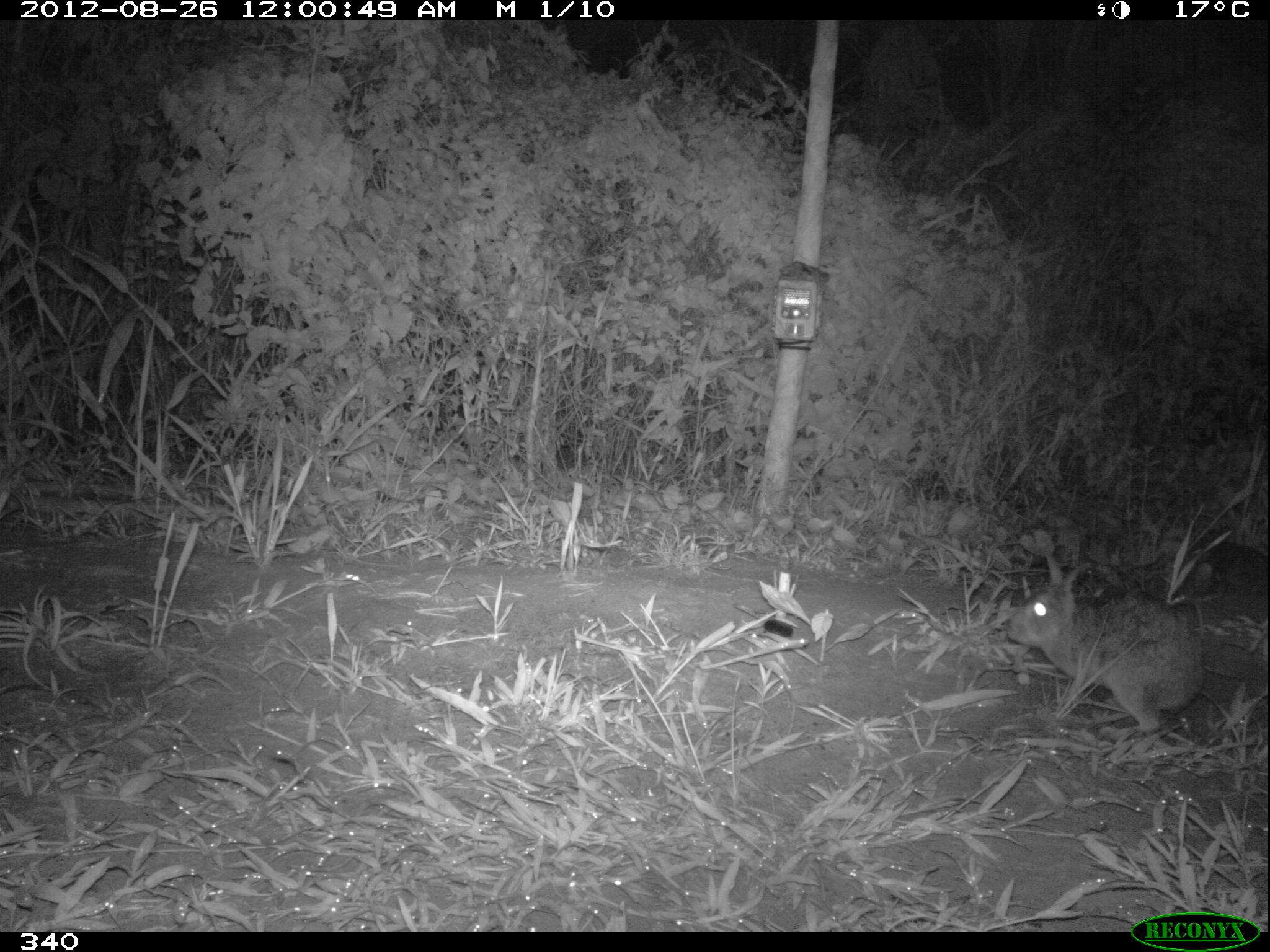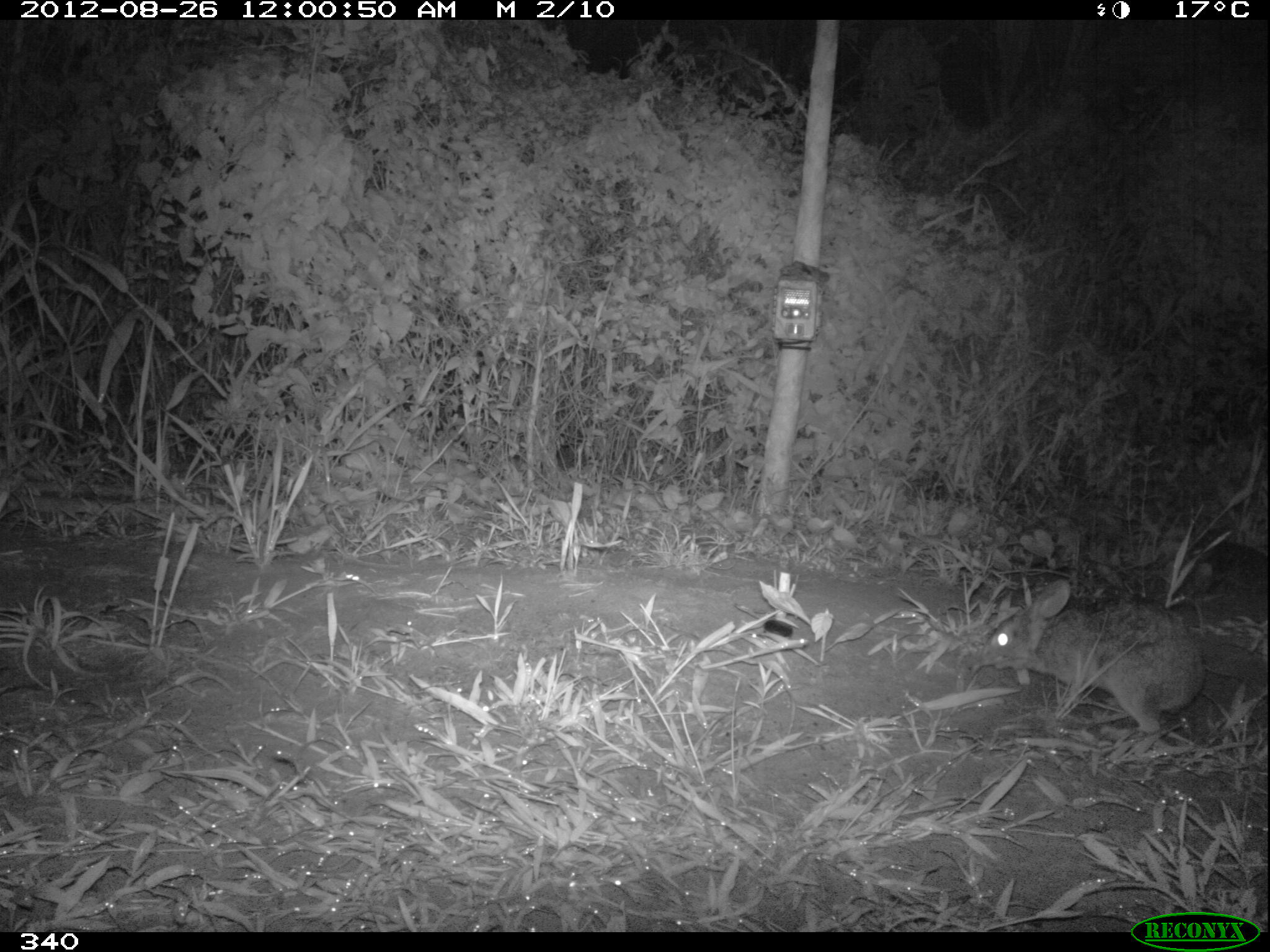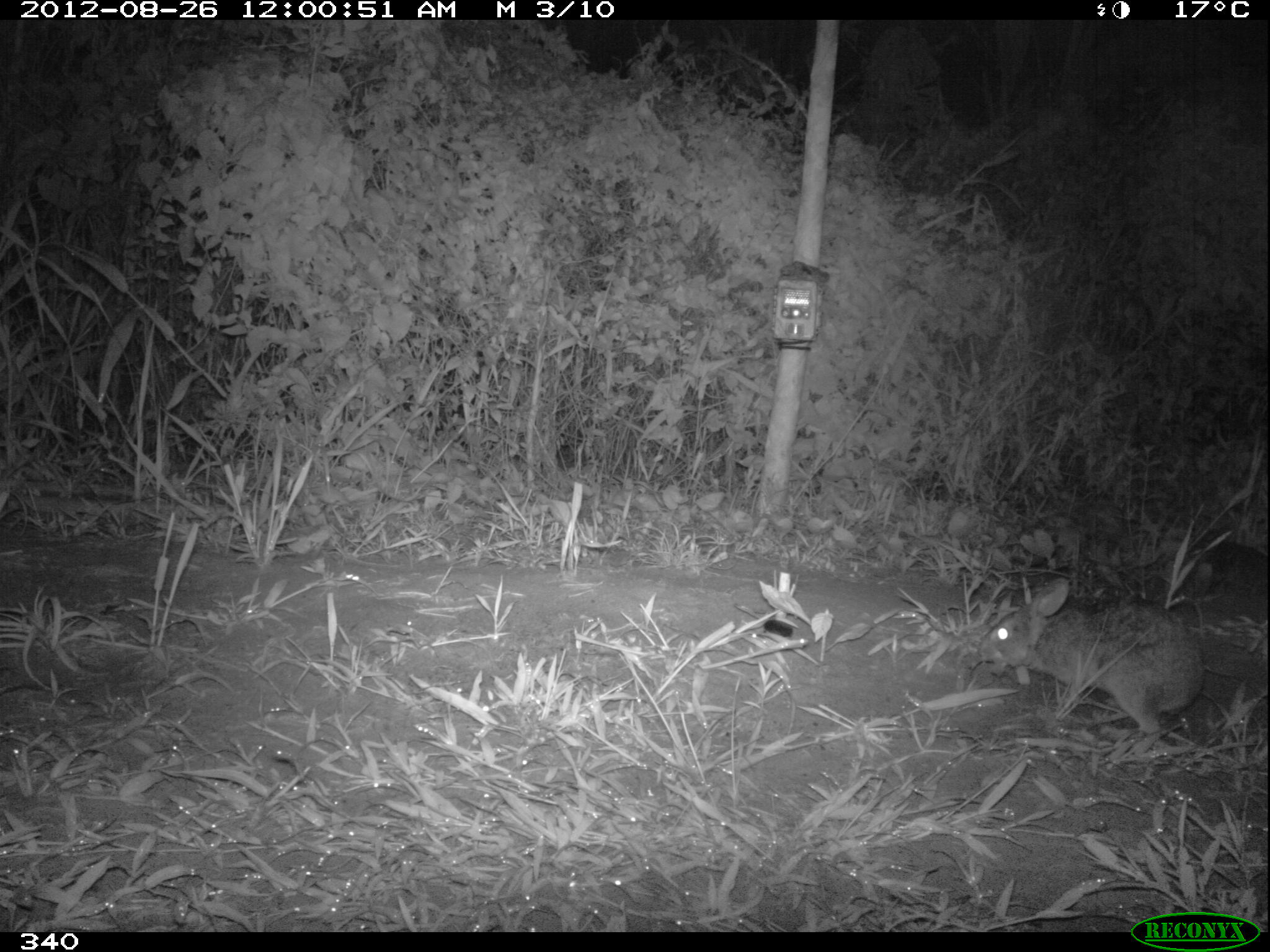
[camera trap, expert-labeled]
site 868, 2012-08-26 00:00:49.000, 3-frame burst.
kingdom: Animalia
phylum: Chordata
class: Mammalia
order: Lagomorpha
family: Leporidae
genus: Sylvilagus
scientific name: Sylvilagus brasiliensis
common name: tapeti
Sylvilagus brasiliensis (tapeti).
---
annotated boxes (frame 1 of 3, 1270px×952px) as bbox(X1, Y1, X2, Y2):
sylvilagus brasiliensis: bbox(1008, 551, 1207, 727)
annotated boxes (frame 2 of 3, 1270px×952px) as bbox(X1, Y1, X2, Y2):
sylvilagus brasiliensis: bbox(975, 578, 1207, 733)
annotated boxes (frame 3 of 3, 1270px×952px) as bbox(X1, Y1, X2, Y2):
sylvilagus brasiliensis: bbox(974, 577, 1205, 740)